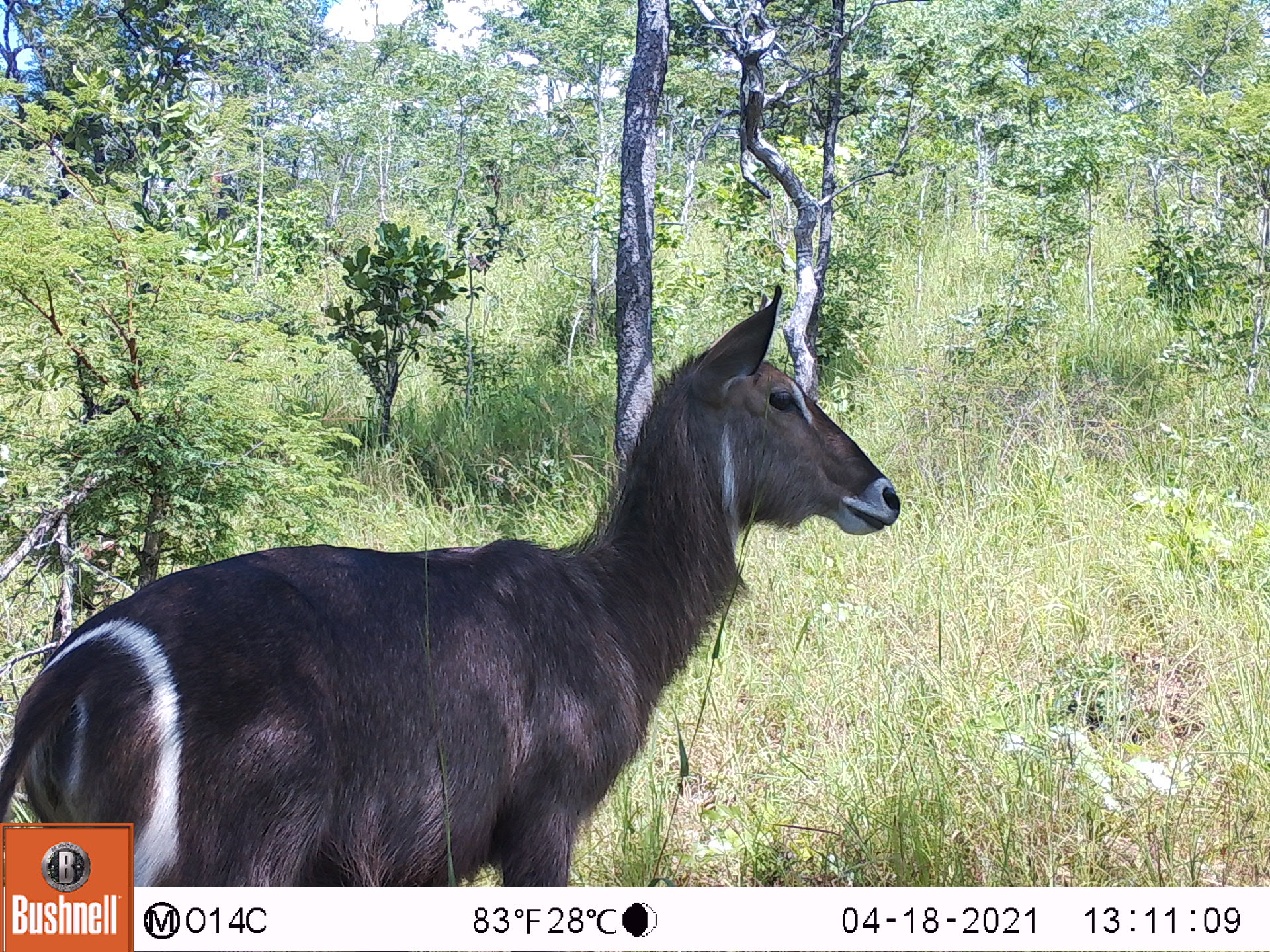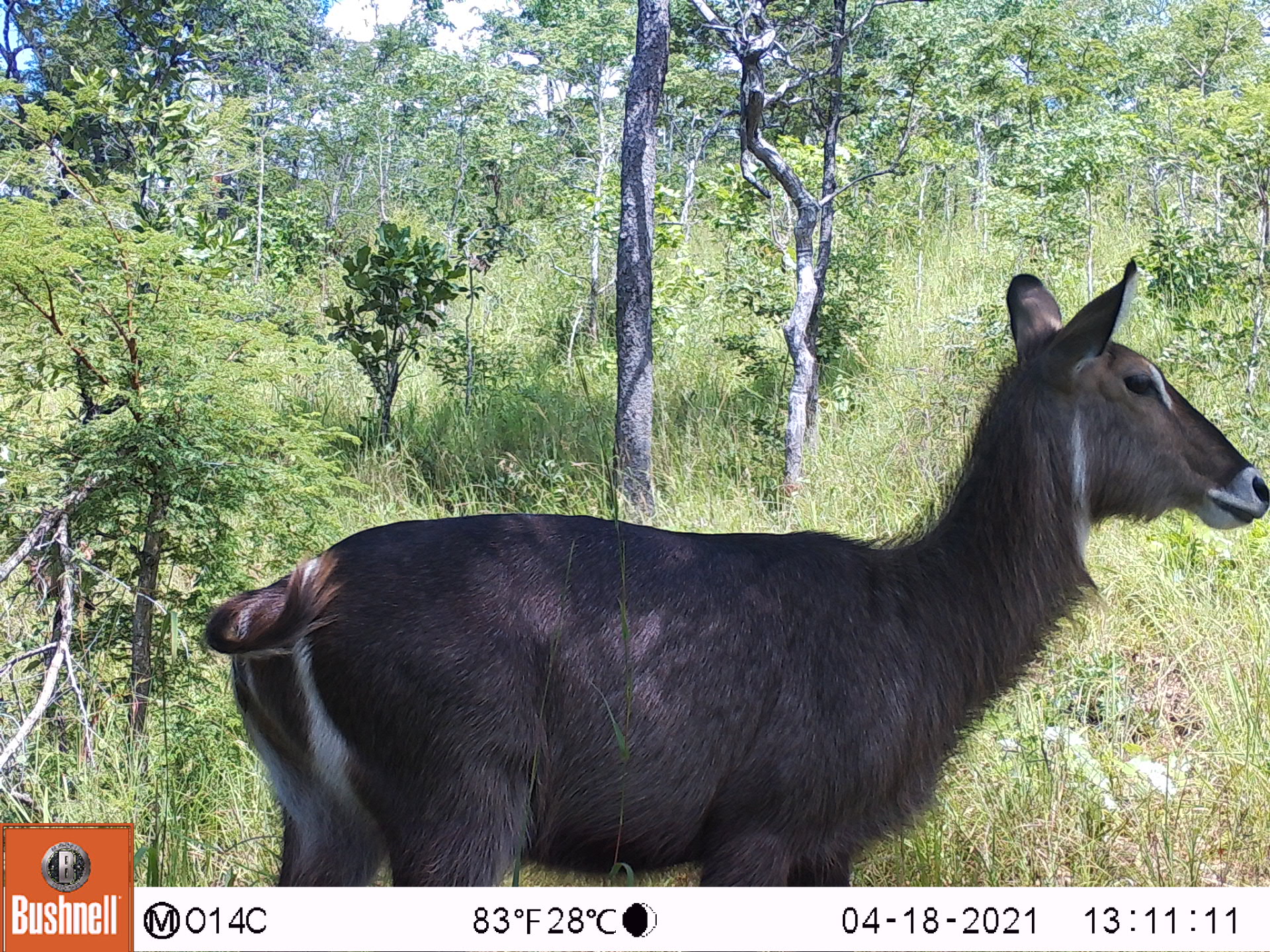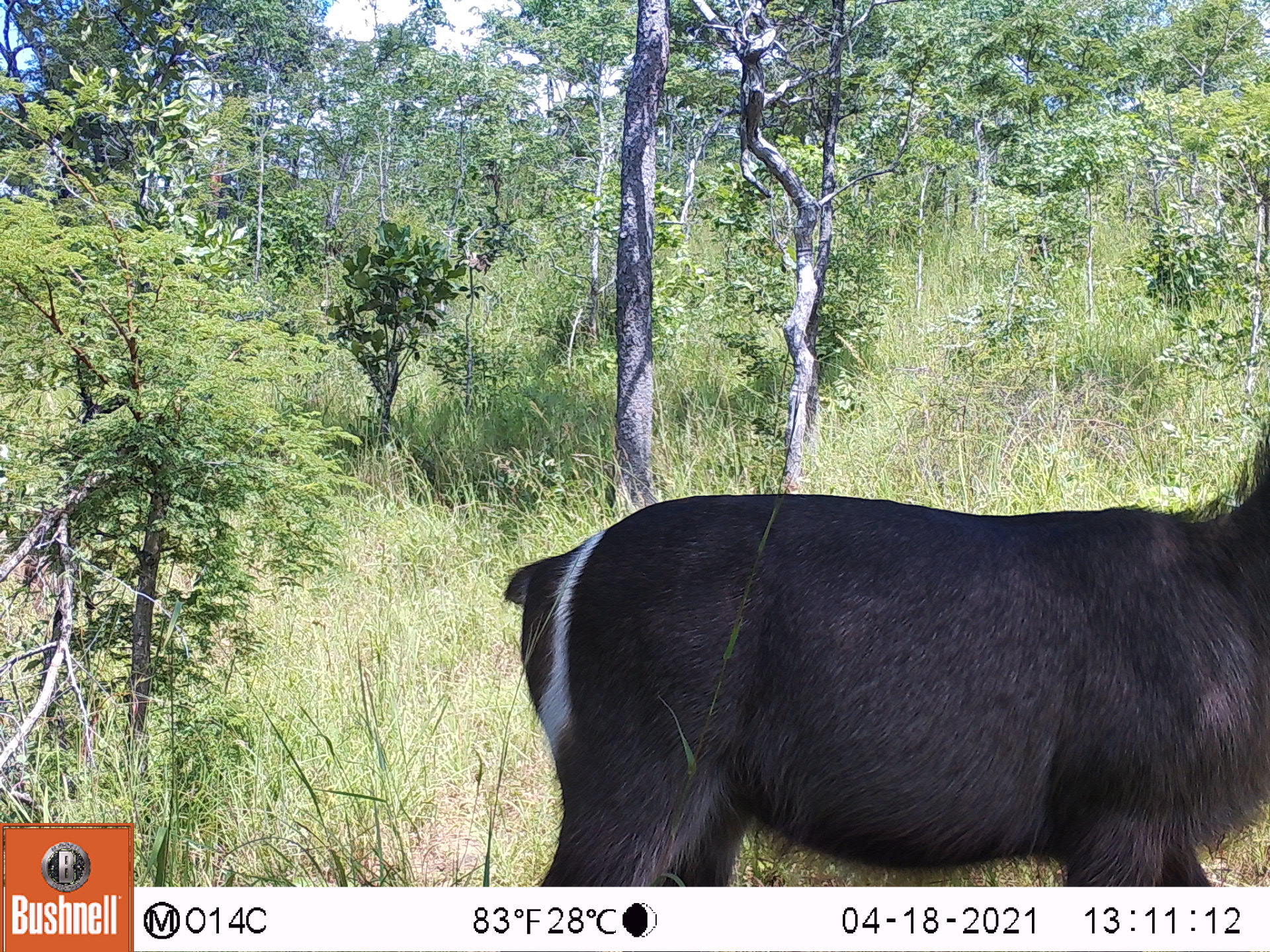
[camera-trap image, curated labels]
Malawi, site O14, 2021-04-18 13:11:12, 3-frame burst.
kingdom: Animalia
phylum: Chordata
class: Mammalia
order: Artiodactyla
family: Bovidae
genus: Kobus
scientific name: Kobus ellipsiprymnus ellipsiprymnus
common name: common waterbuck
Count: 1.